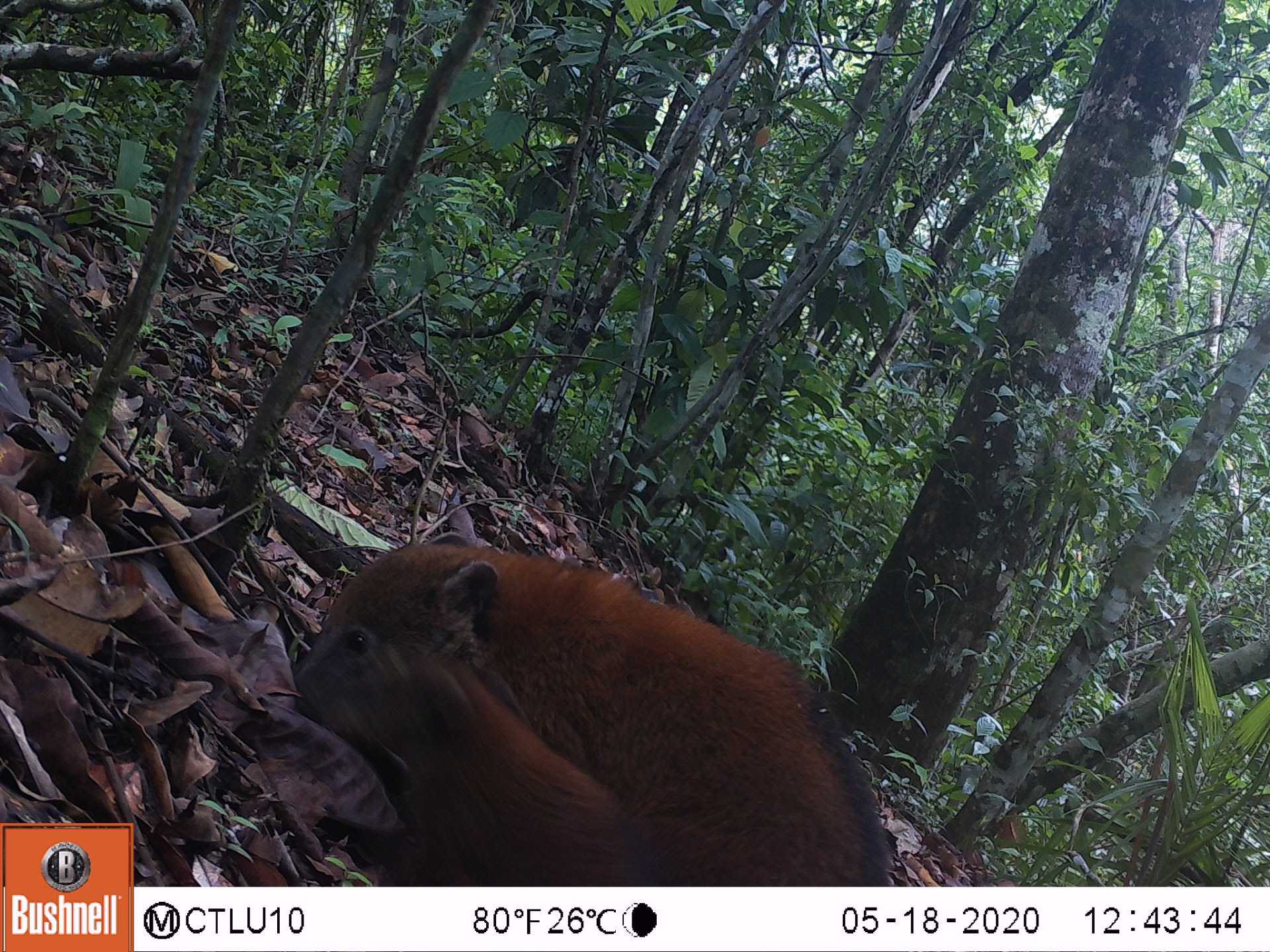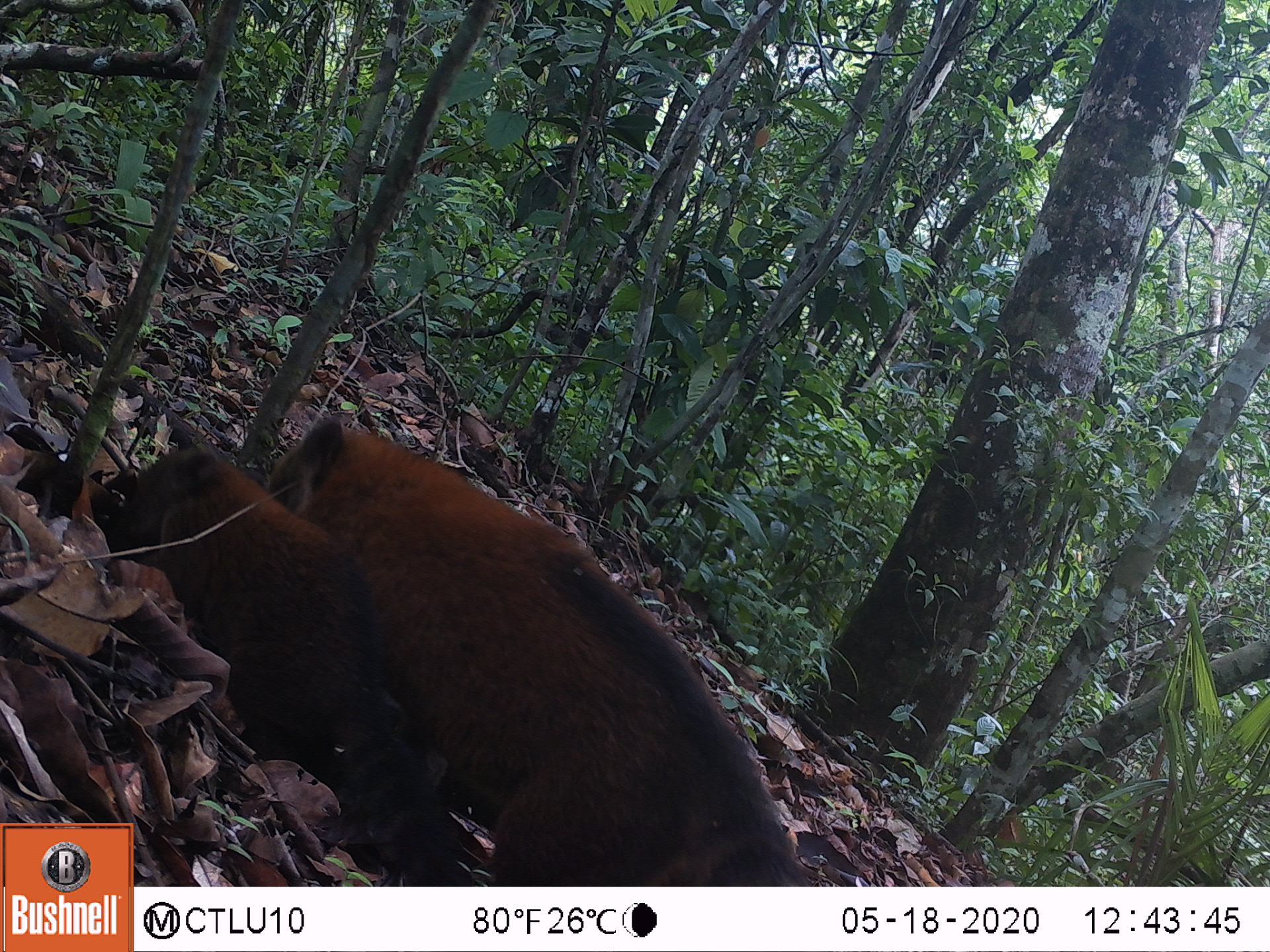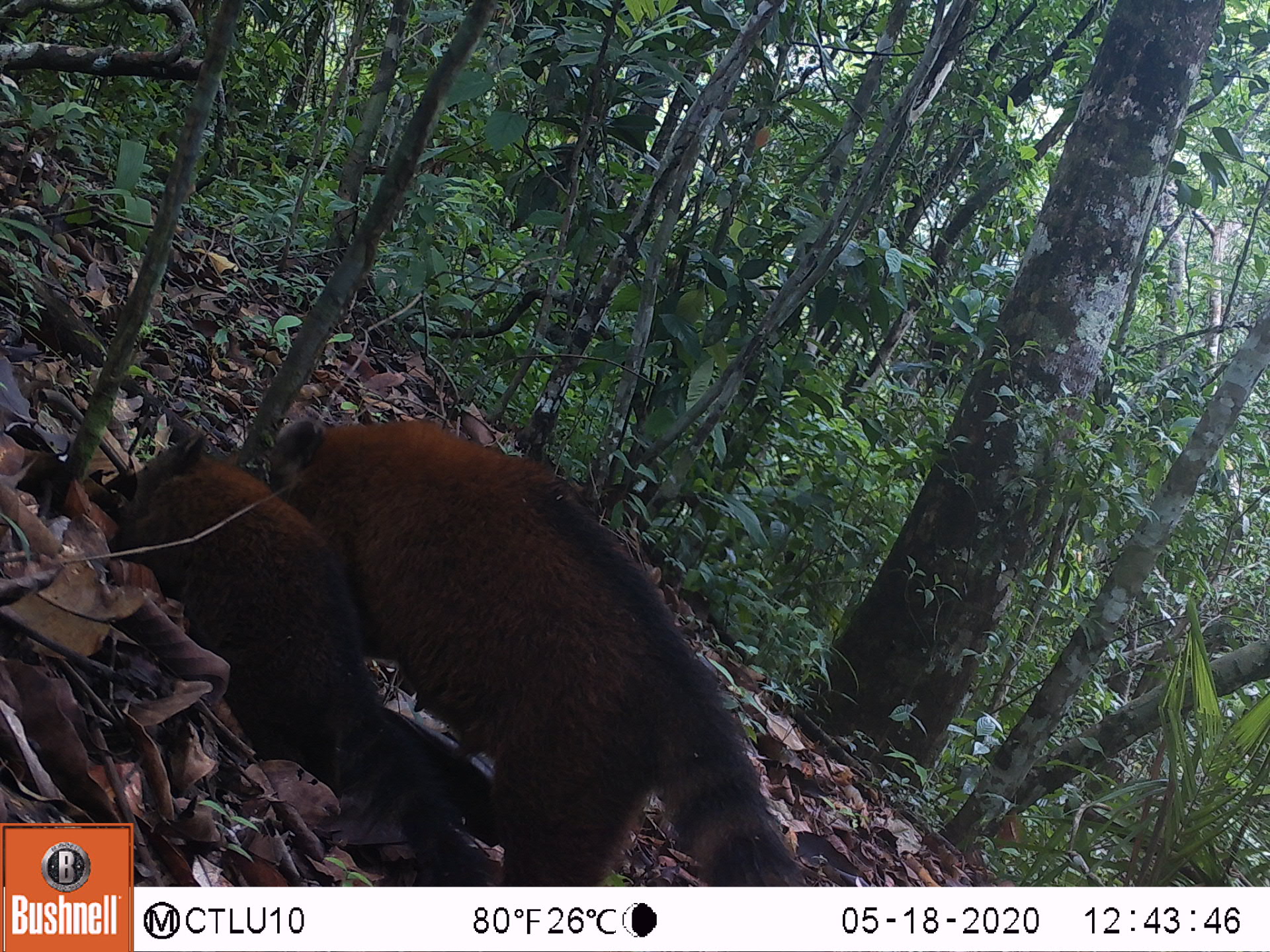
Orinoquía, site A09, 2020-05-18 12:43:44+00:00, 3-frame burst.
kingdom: Animalia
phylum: Chordata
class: Mammalia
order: Carnivora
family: Procyonidae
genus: Nasua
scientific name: Nasua nasua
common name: south american coati